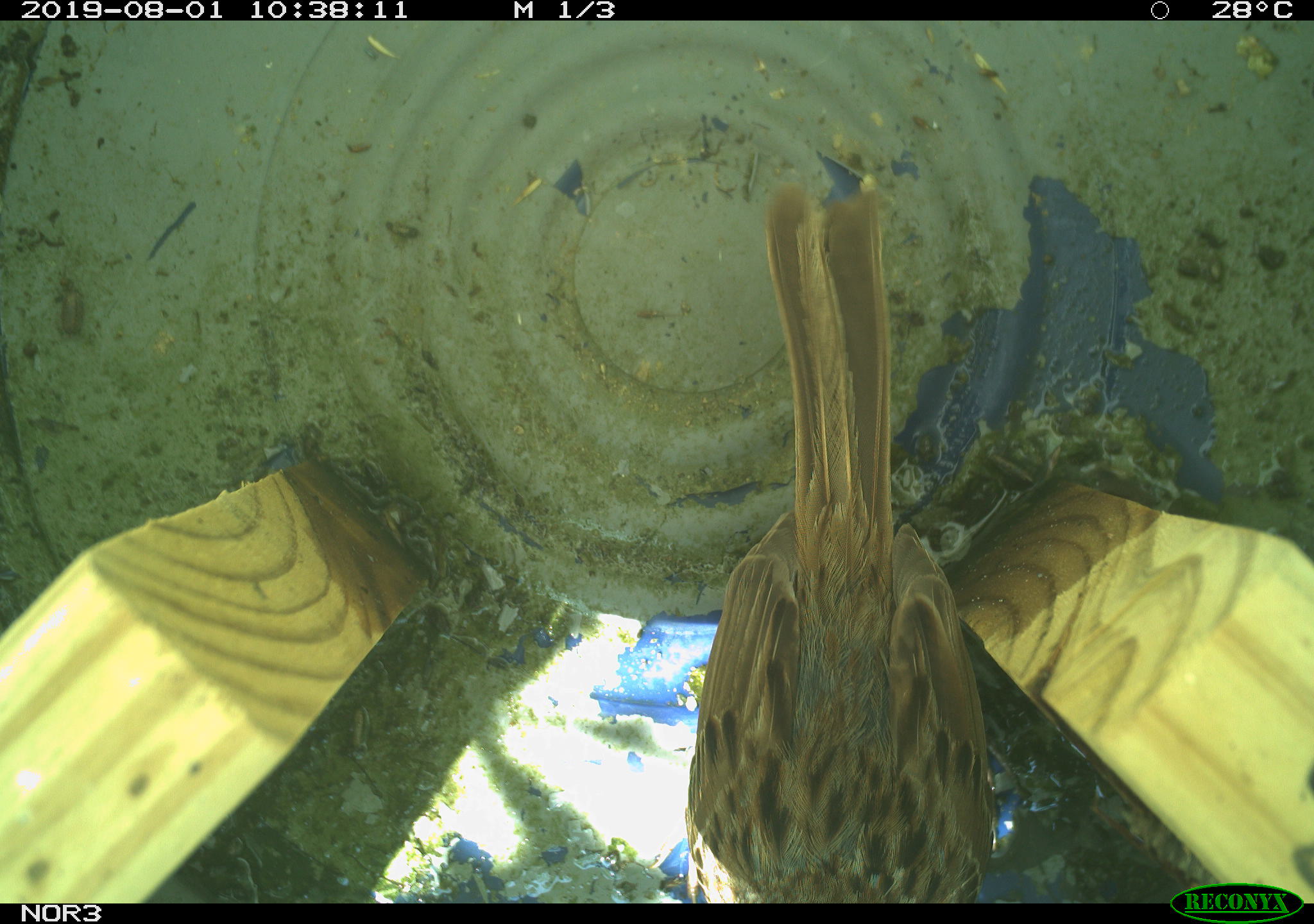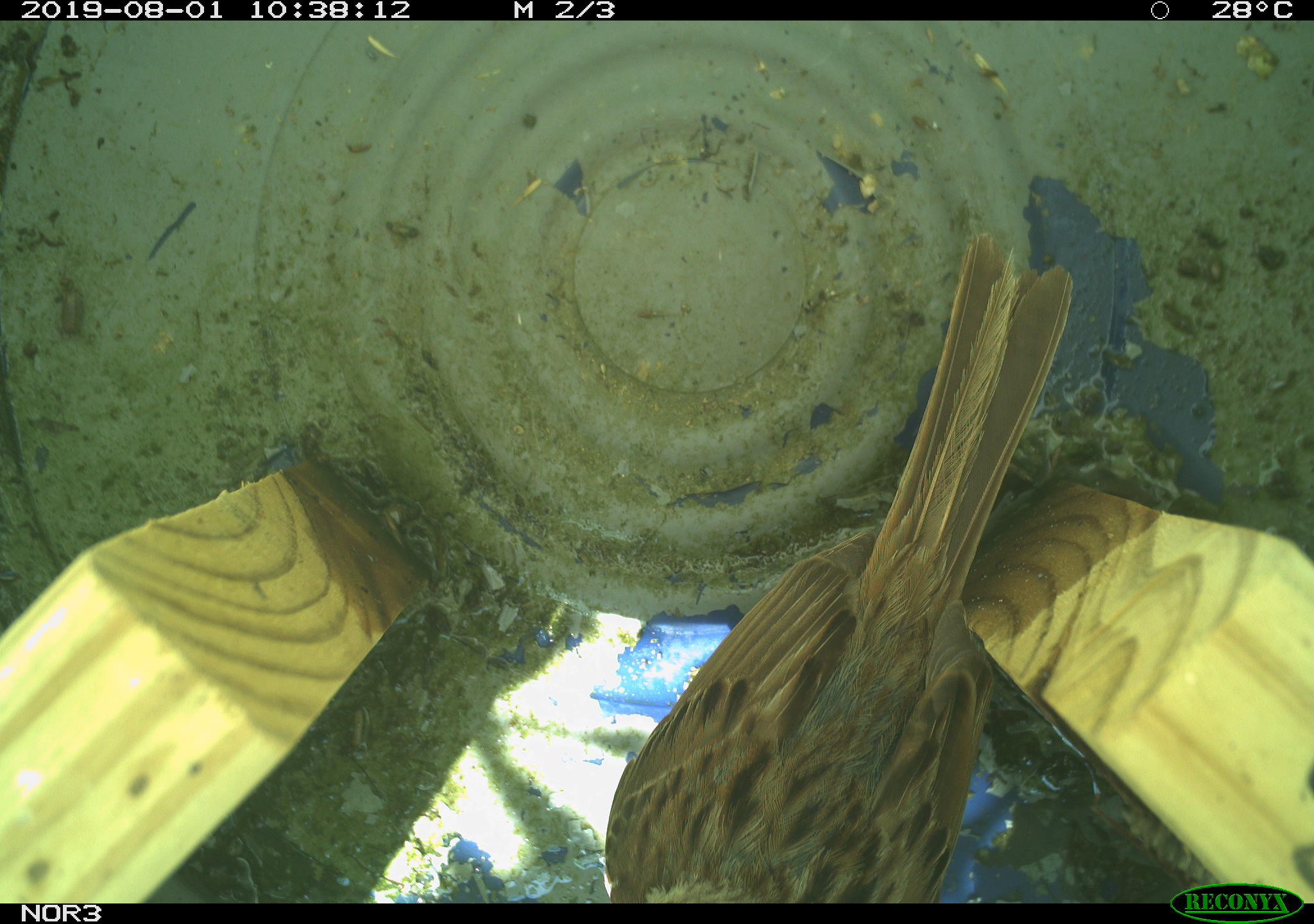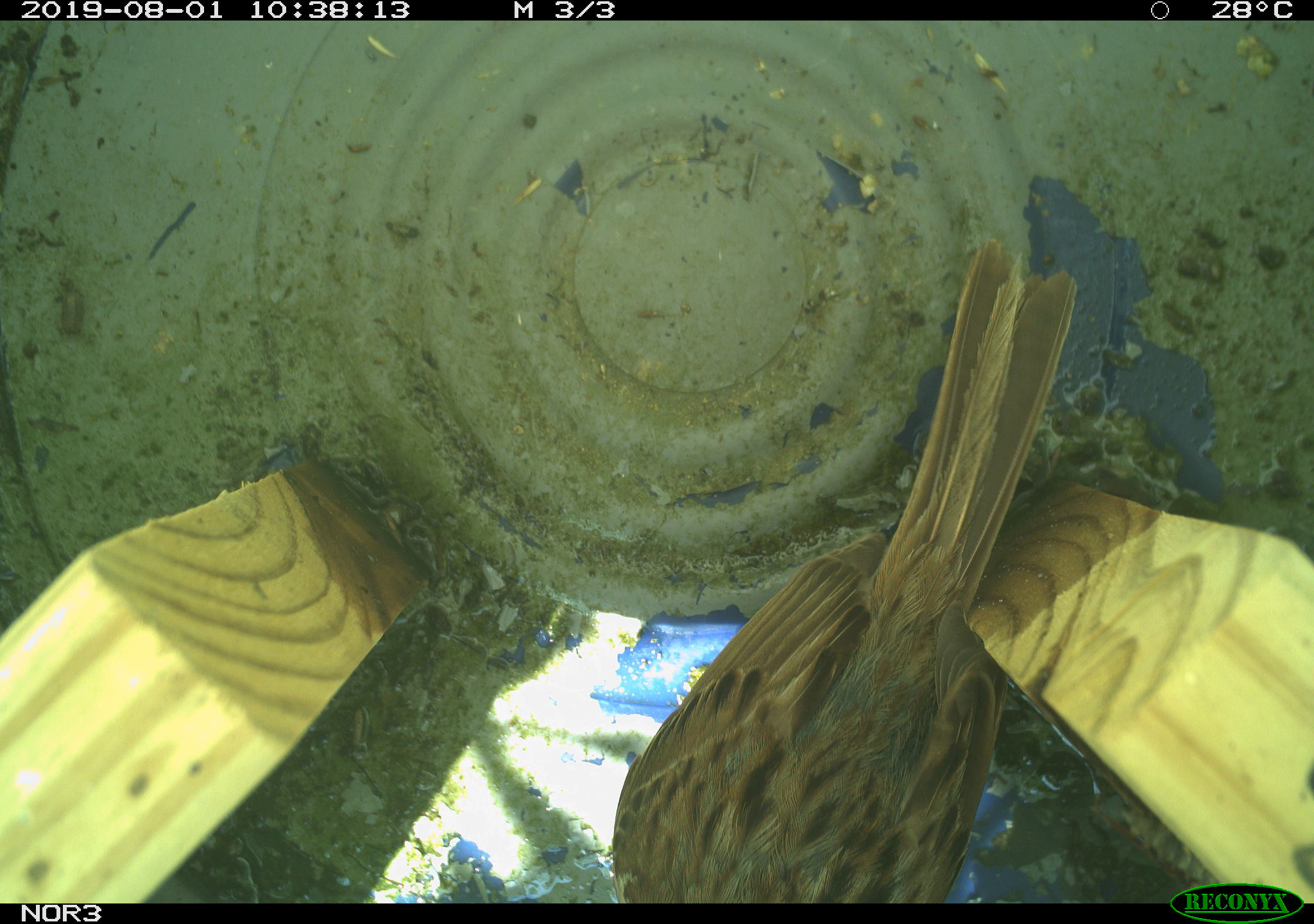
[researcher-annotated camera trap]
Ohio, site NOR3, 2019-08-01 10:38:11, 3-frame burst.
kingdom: Animalia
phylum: Chordata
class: Aves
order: Passeriformes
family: Passerellidae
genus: Melospiza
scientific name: Melospiza melodia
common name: song sparrow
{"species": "song sparrow (Melospiza melodia)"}